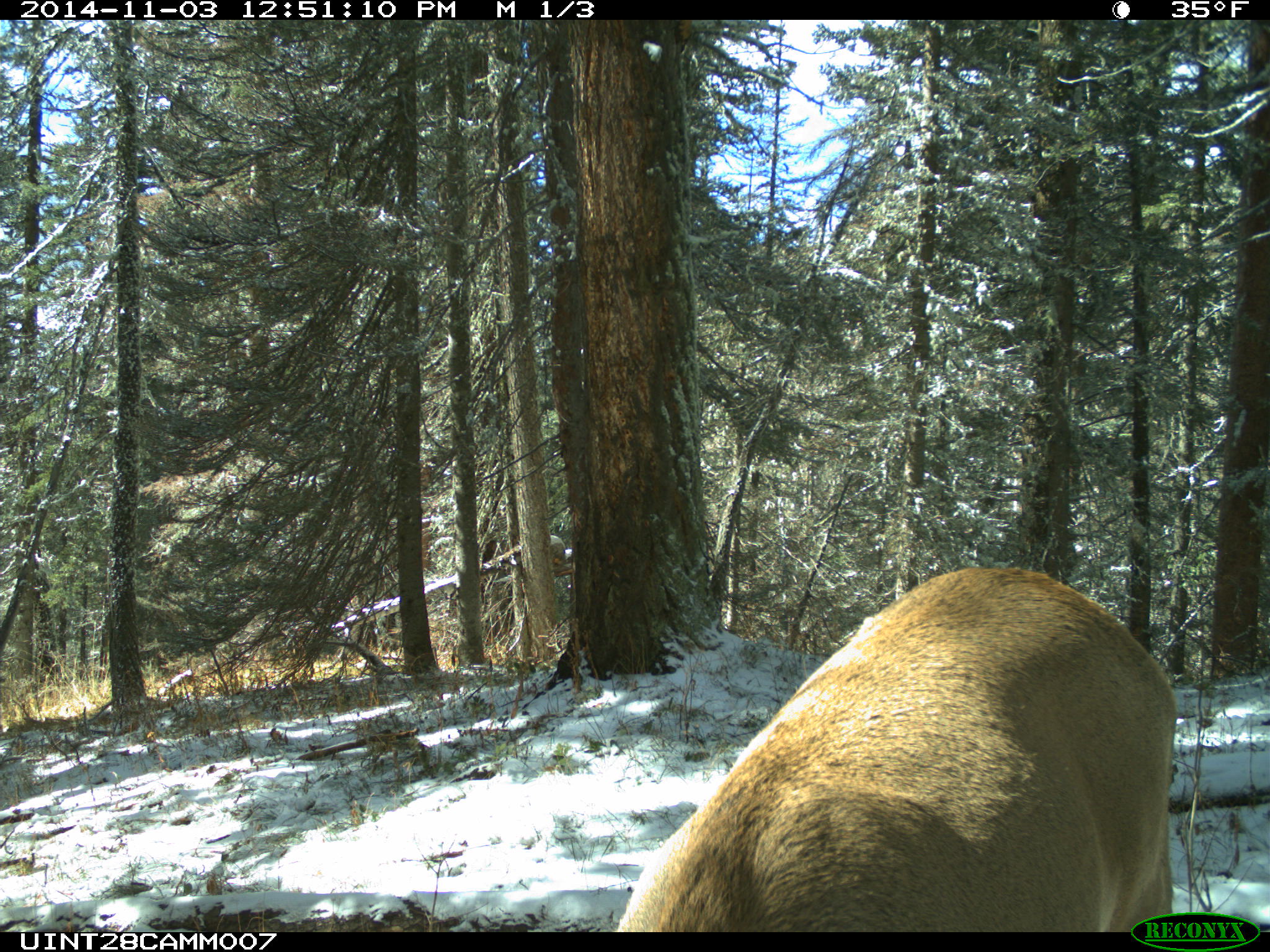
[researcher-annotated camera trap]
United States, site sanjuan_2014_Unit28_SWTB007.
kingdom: Animalia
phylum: Chordata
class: Mammalia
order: Artiodactyla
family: Cervidae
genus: Cervus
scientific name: Cervus elaphus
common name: red deer